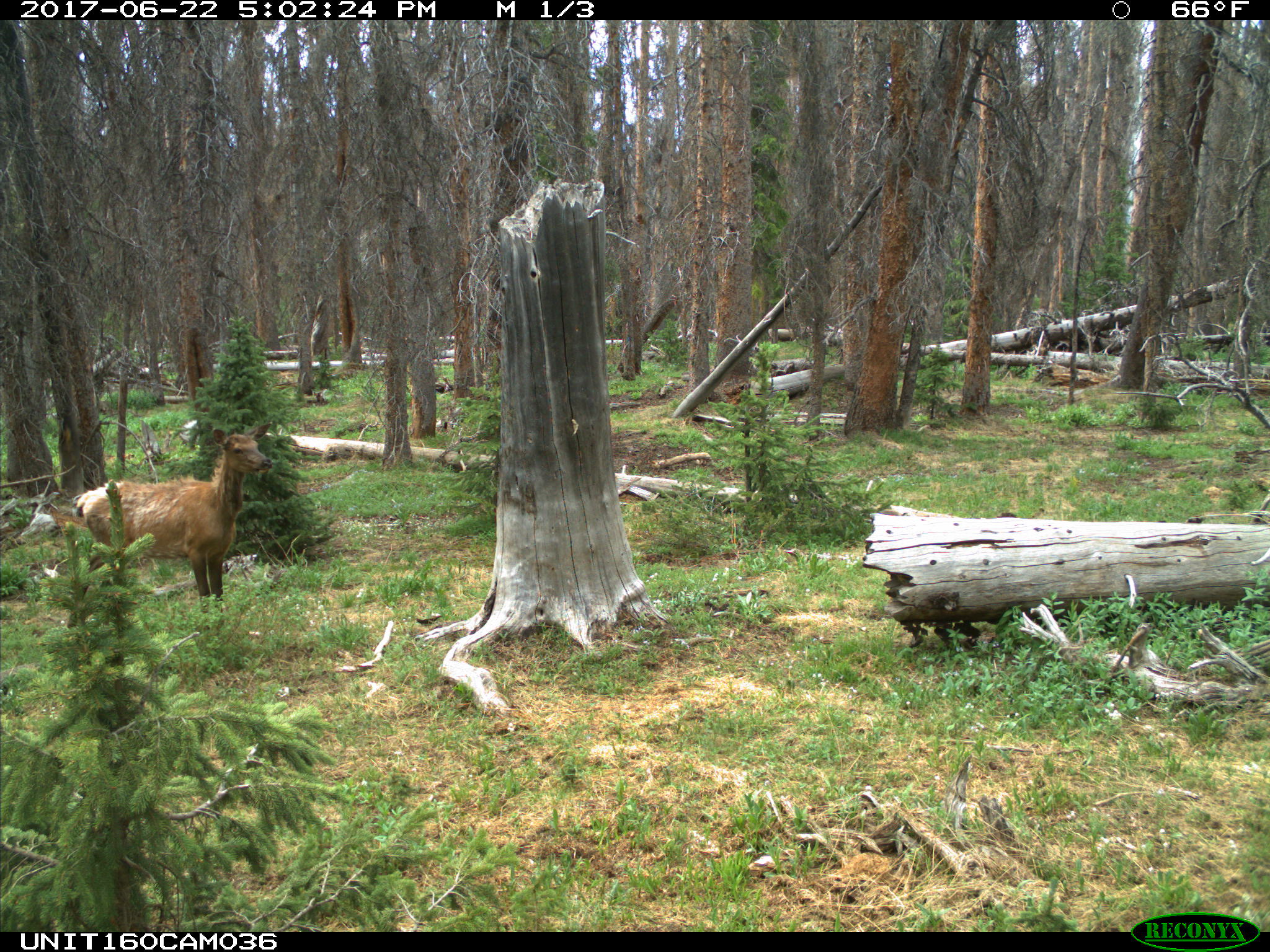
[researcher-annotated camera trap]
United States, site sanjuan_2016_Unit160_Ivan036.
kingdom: Animalia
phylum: Chordata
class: Mammalia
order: Artiodactyla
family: Cervidae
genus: Cervus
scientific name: Cervus elaphus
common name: red deer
Cervus elaphus (red deer).